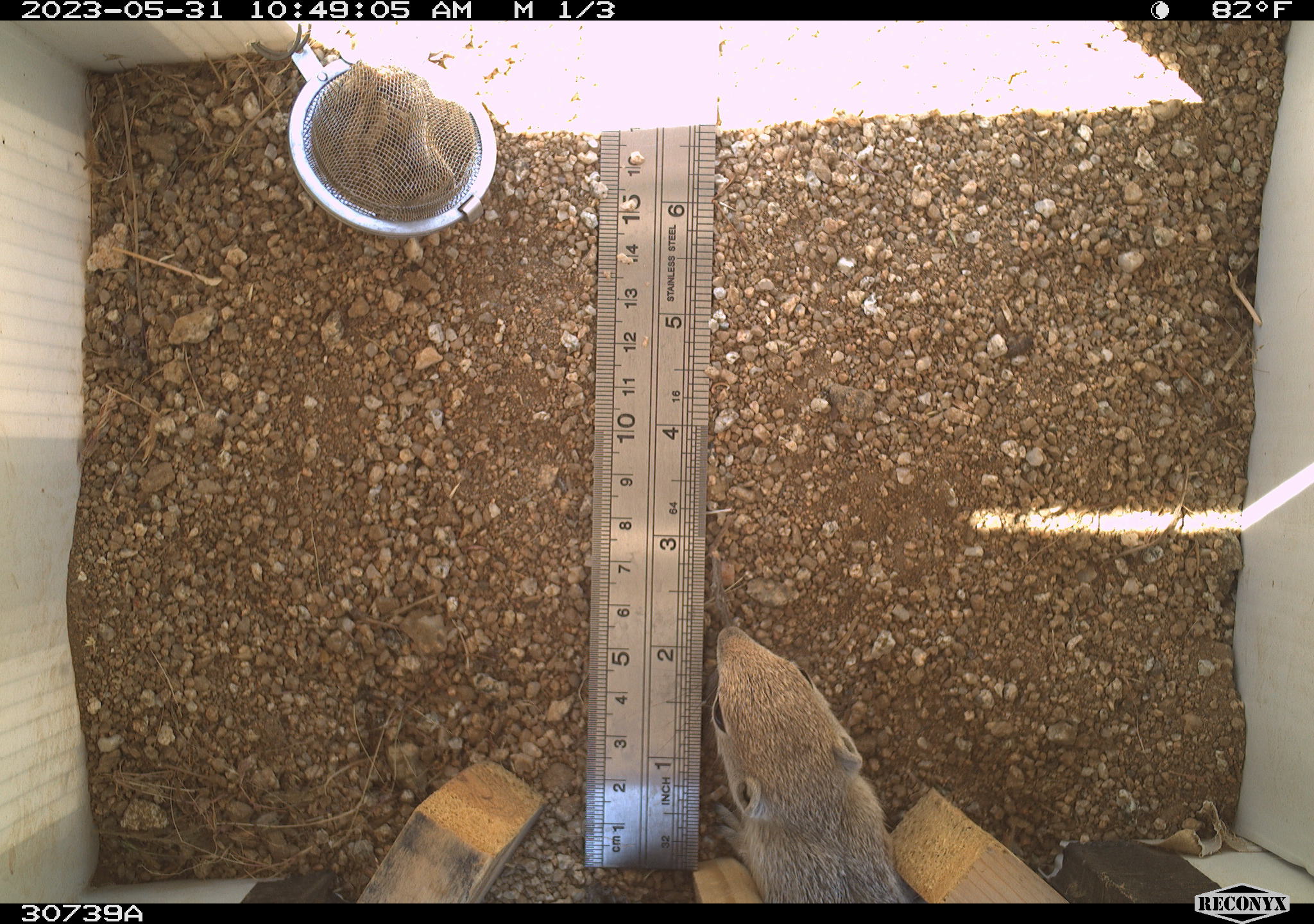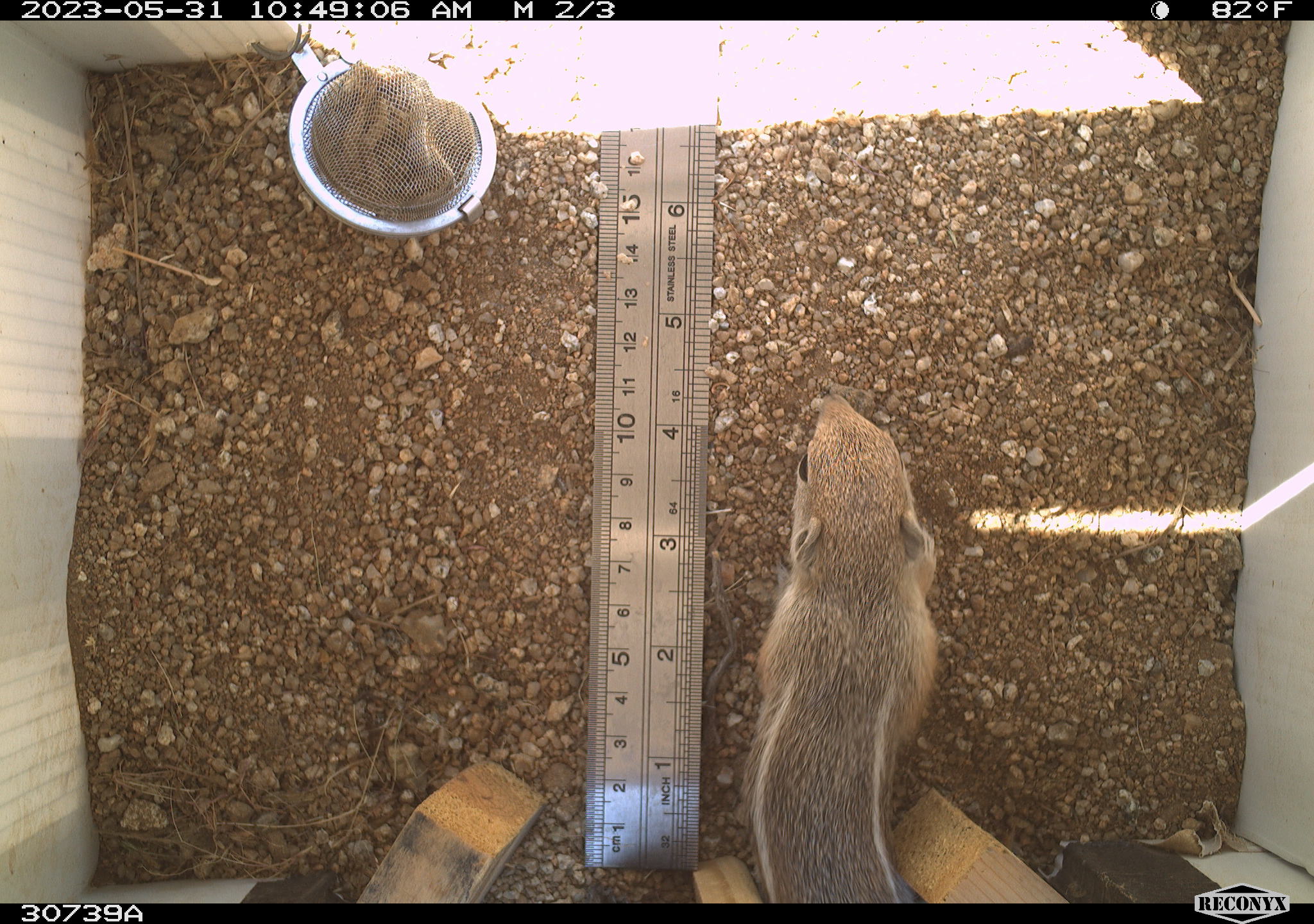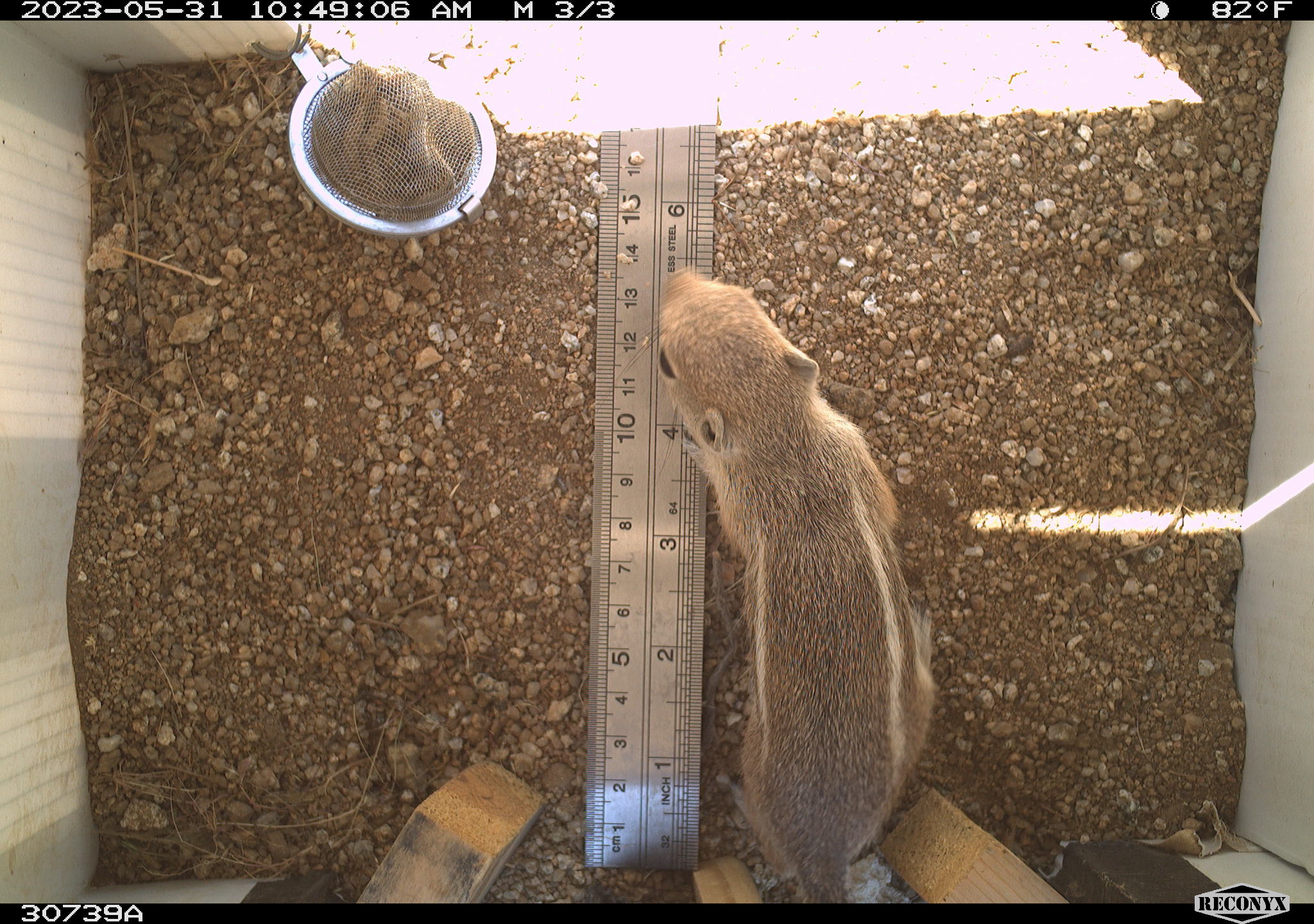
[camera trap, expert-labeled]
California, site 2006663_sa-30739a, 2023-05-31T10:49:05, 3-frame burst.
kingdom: Animalia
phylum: Chordata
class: Mammalia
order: Rodentia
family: Sciuridae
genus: Ammospermophilus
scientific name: Ammospermophilus leucurus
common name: white-tailed antelope squirrel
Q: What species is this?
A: White-tailed antelope squirrel (Ammospermophilus leucurus).